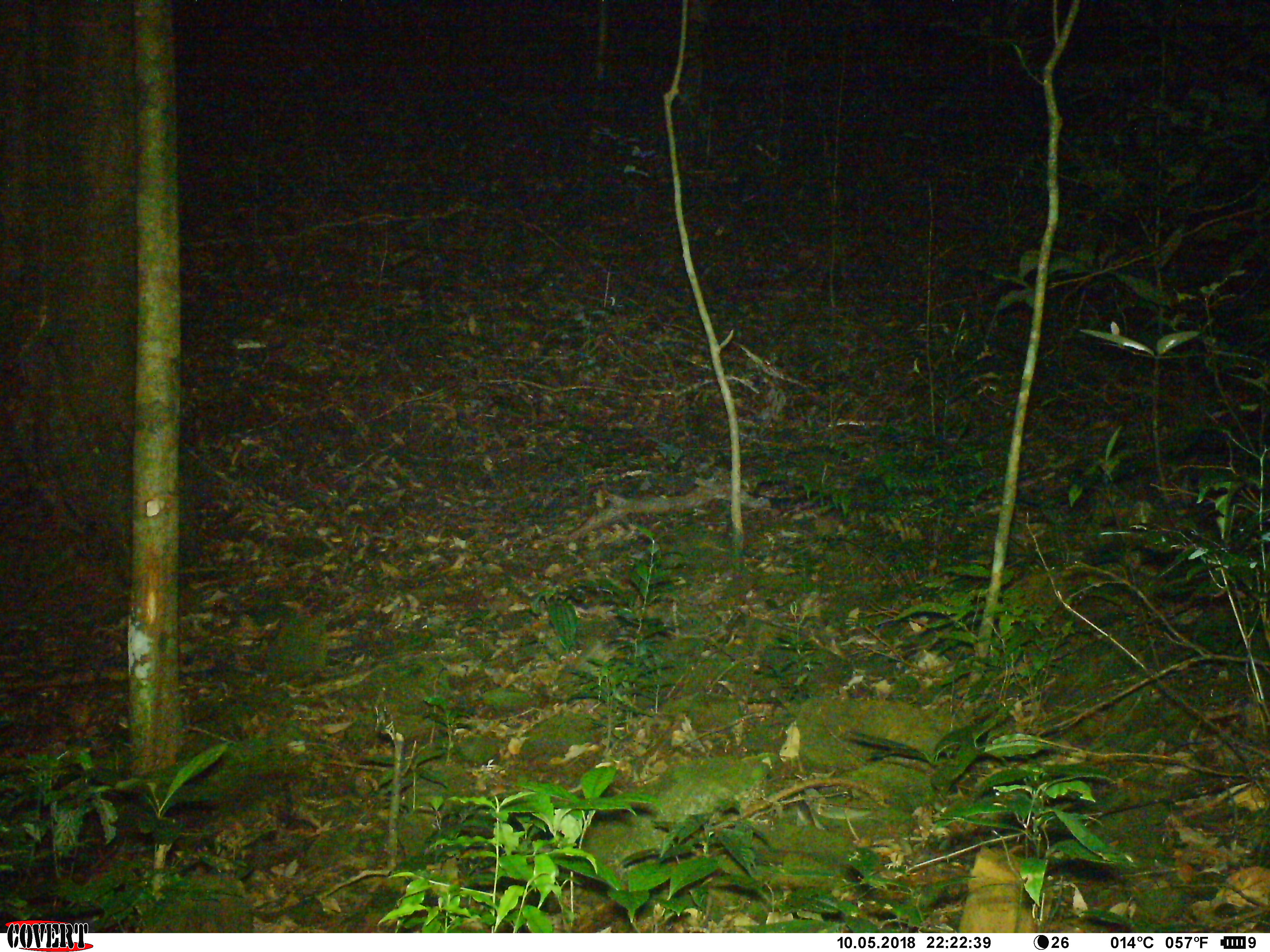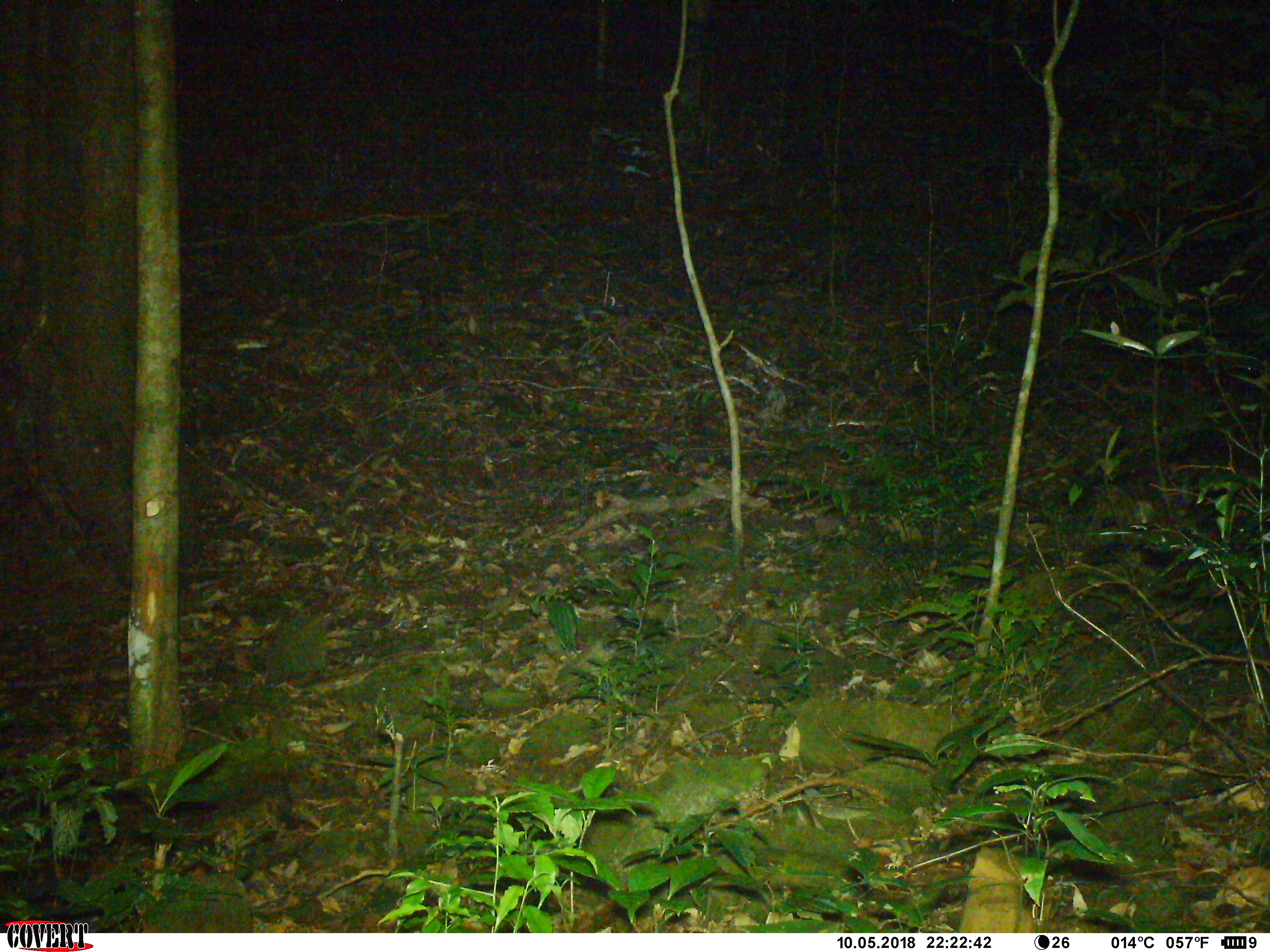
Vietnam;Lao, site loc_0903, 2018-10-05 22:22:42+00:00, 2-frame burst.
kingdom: Animalia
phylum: Chordata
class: Mammalia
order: Carnivora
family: Viverridae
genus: Paguma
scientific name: Paguma larvata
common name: masked palm civet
Masked palm civet (Paguma larvata). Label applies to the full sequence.